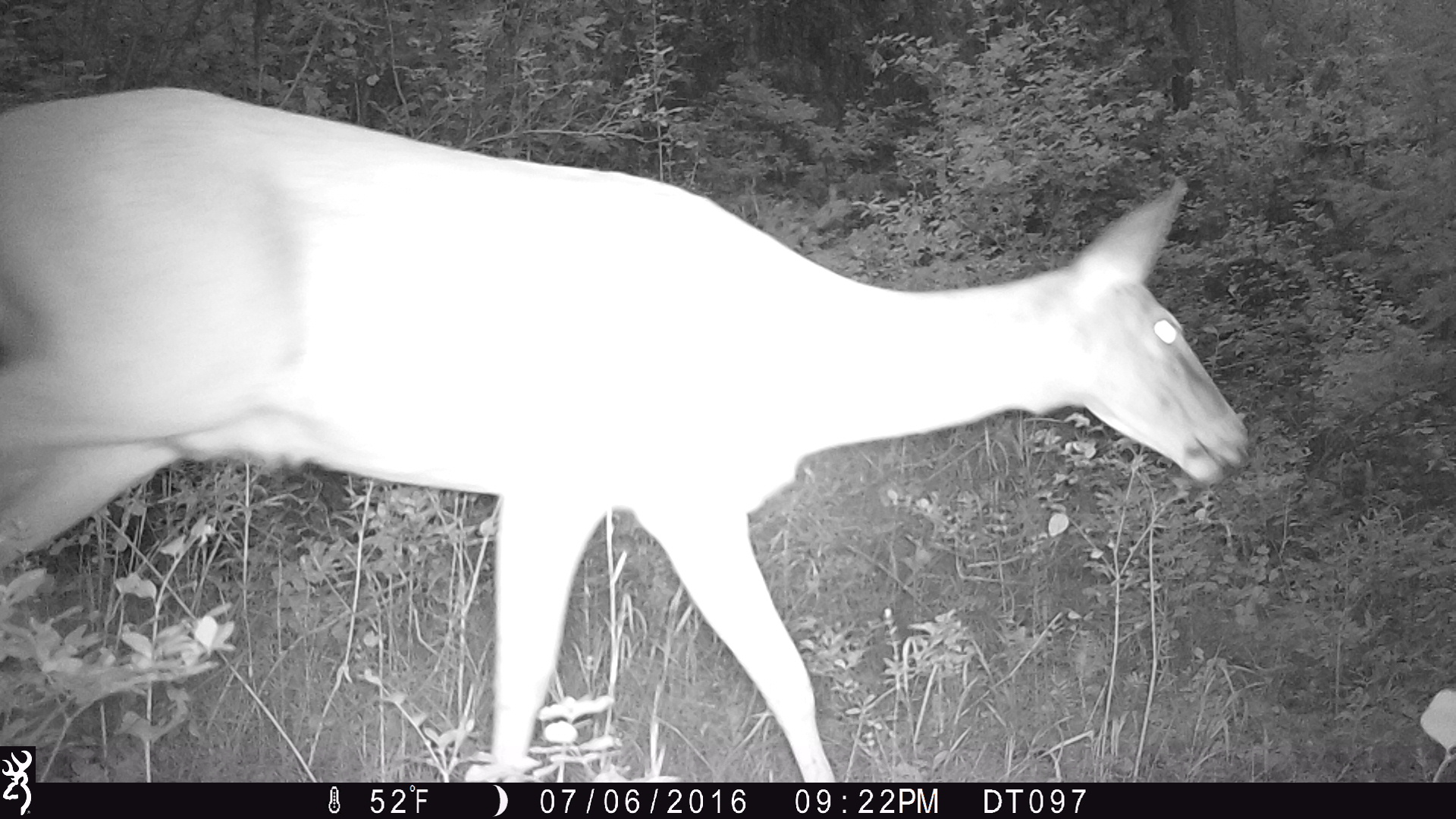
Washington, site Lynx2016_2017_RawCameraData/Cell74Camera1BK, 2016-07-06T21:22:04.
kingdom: Animalia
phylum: Chordata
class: Mammalia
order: Artiodactyla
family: Cervidae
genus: Odocoileus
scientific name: Odocoileus virginianus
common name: white-tailed deer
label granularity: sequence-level